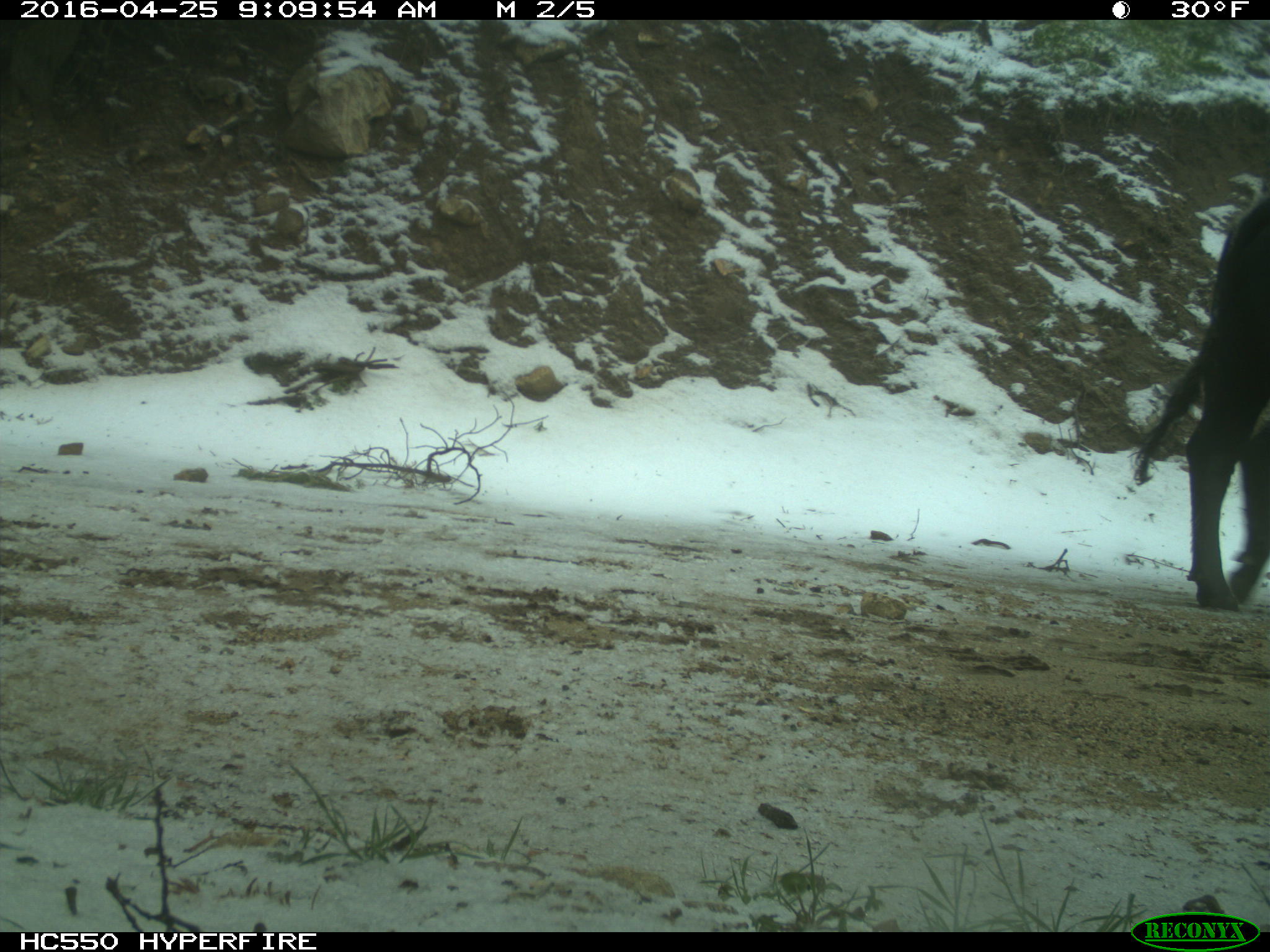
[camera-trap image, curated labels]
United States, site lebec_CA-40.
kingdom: Animalia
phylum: Chordata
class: Mammalia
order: Artiodactyla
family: Bovidae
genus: Bos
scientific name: Bos taurus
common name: domestic cow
Bos taurus (domestic cow).